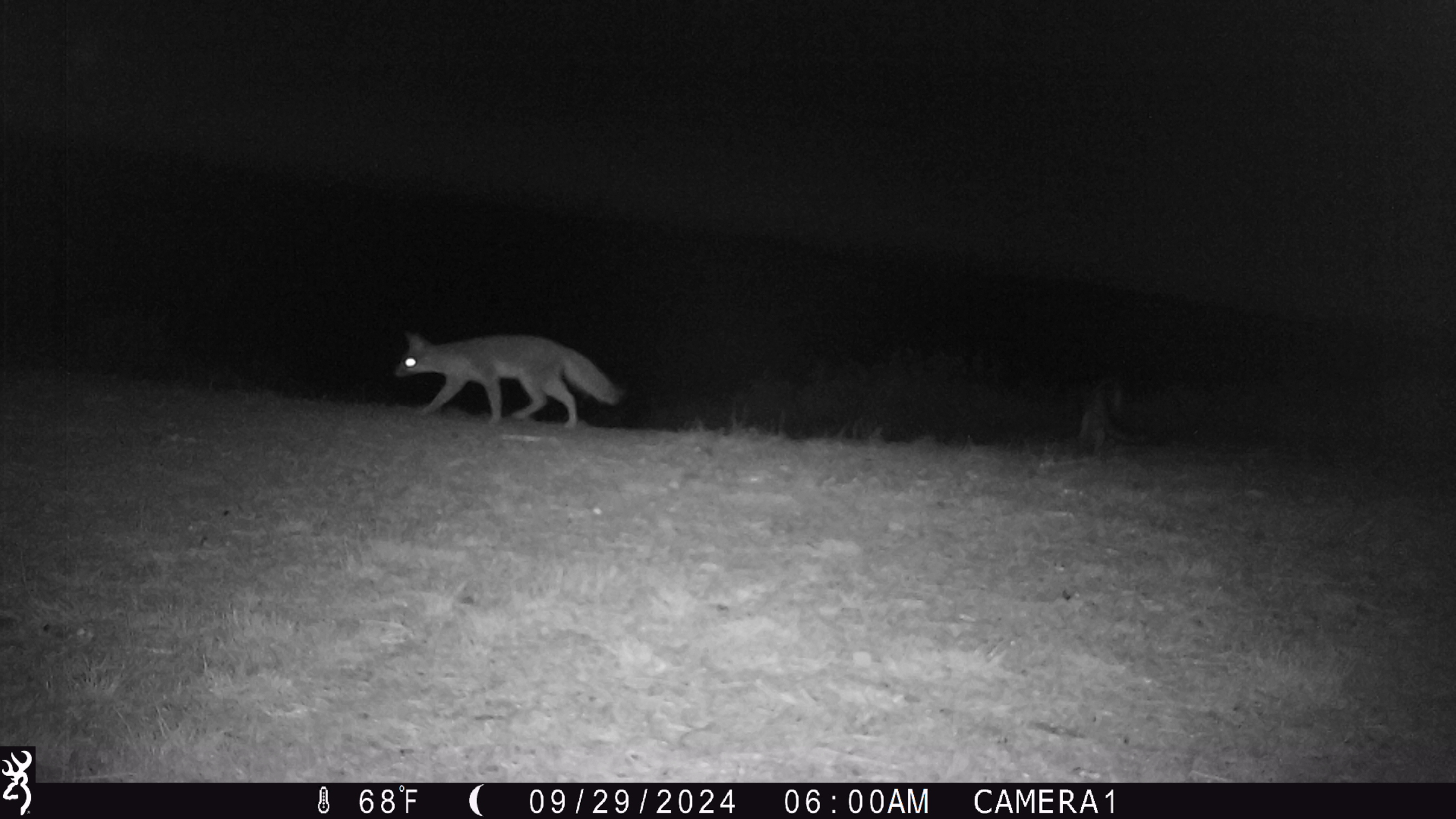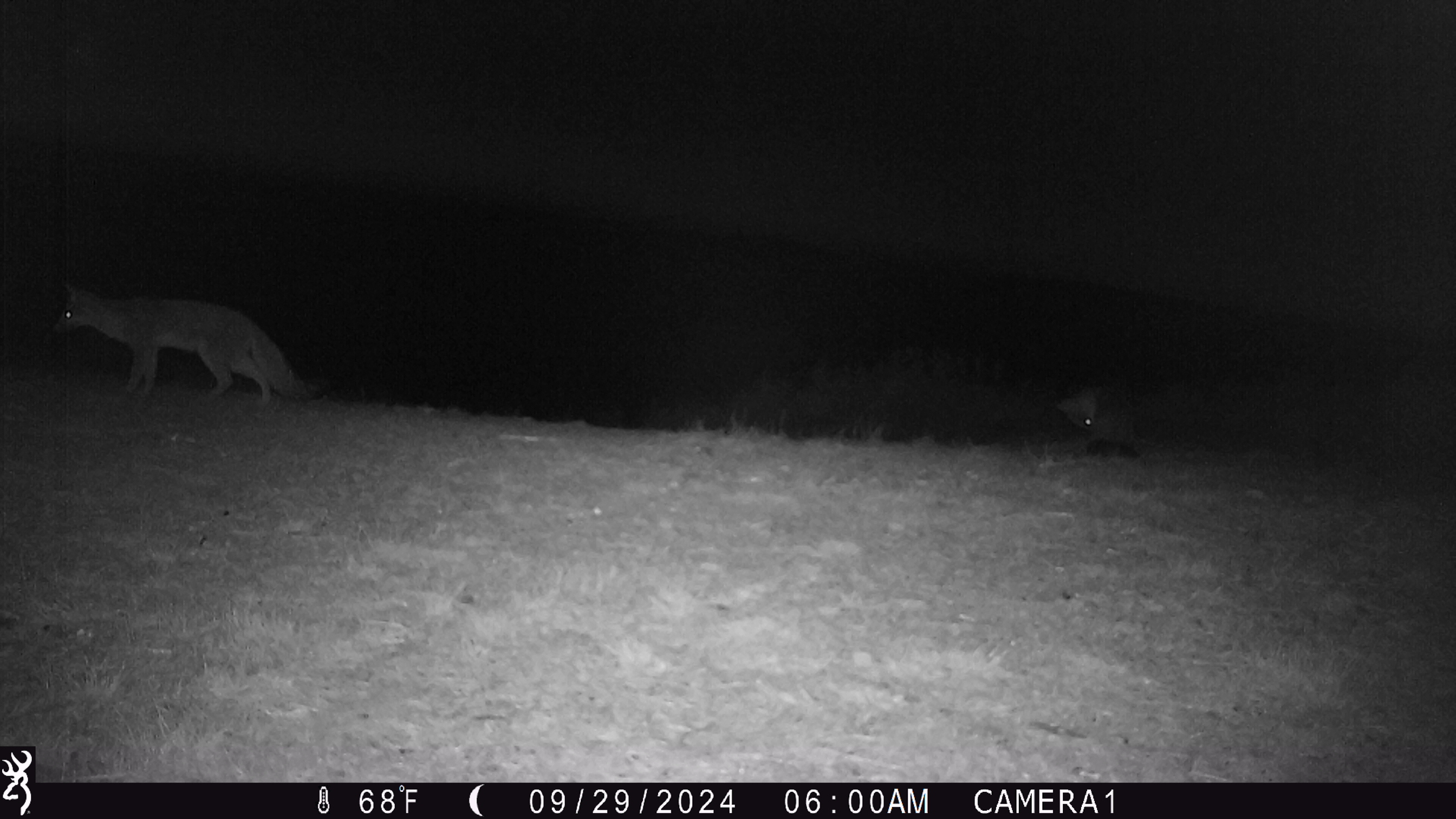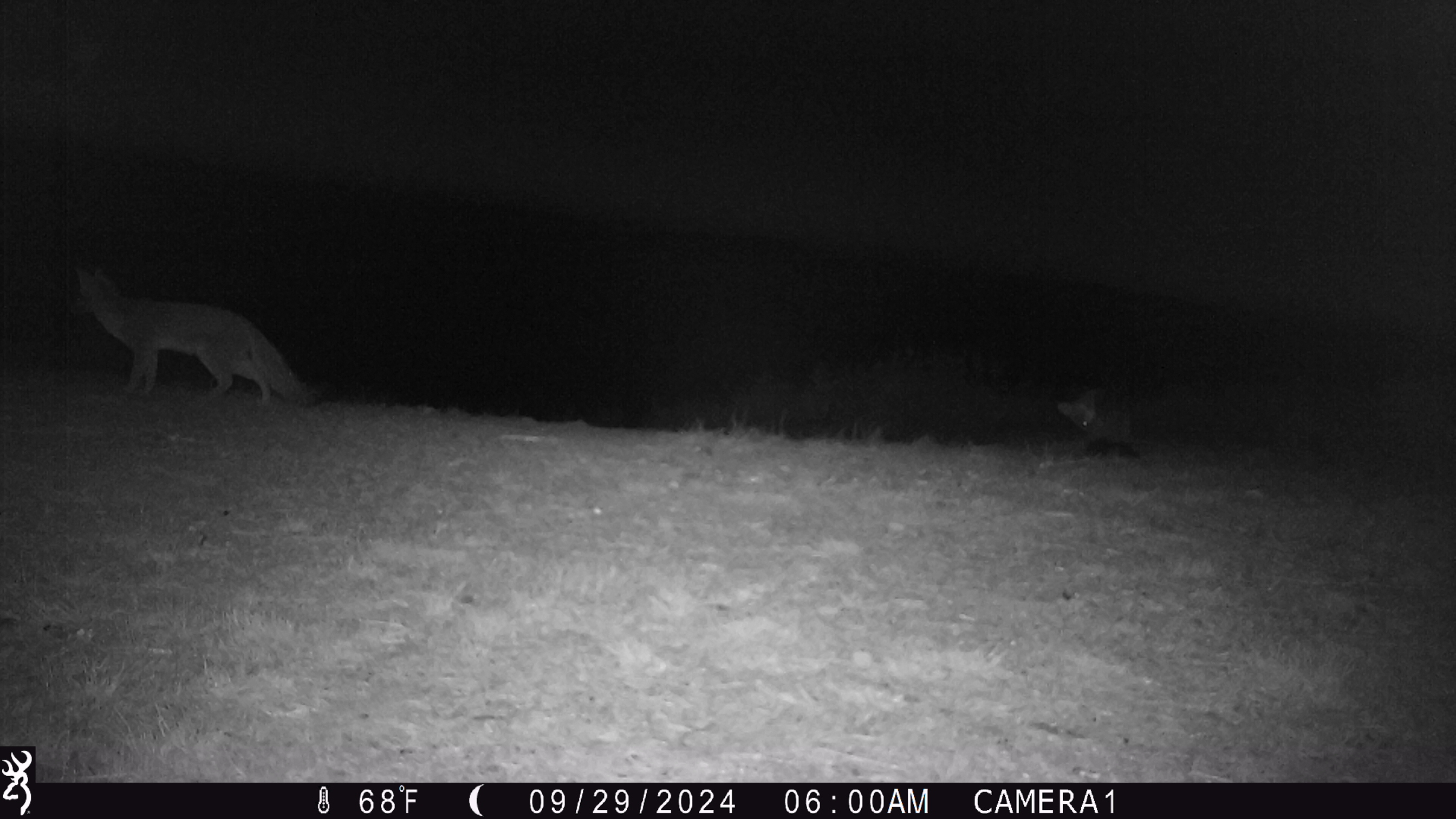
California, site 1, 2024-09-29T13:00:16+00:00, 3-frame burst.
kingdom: Animalia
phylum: Chordata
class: Mammalia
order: Carnivora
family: Canidae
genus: Urocyon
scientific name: Urocyon cinereoargenteus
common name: gray fox